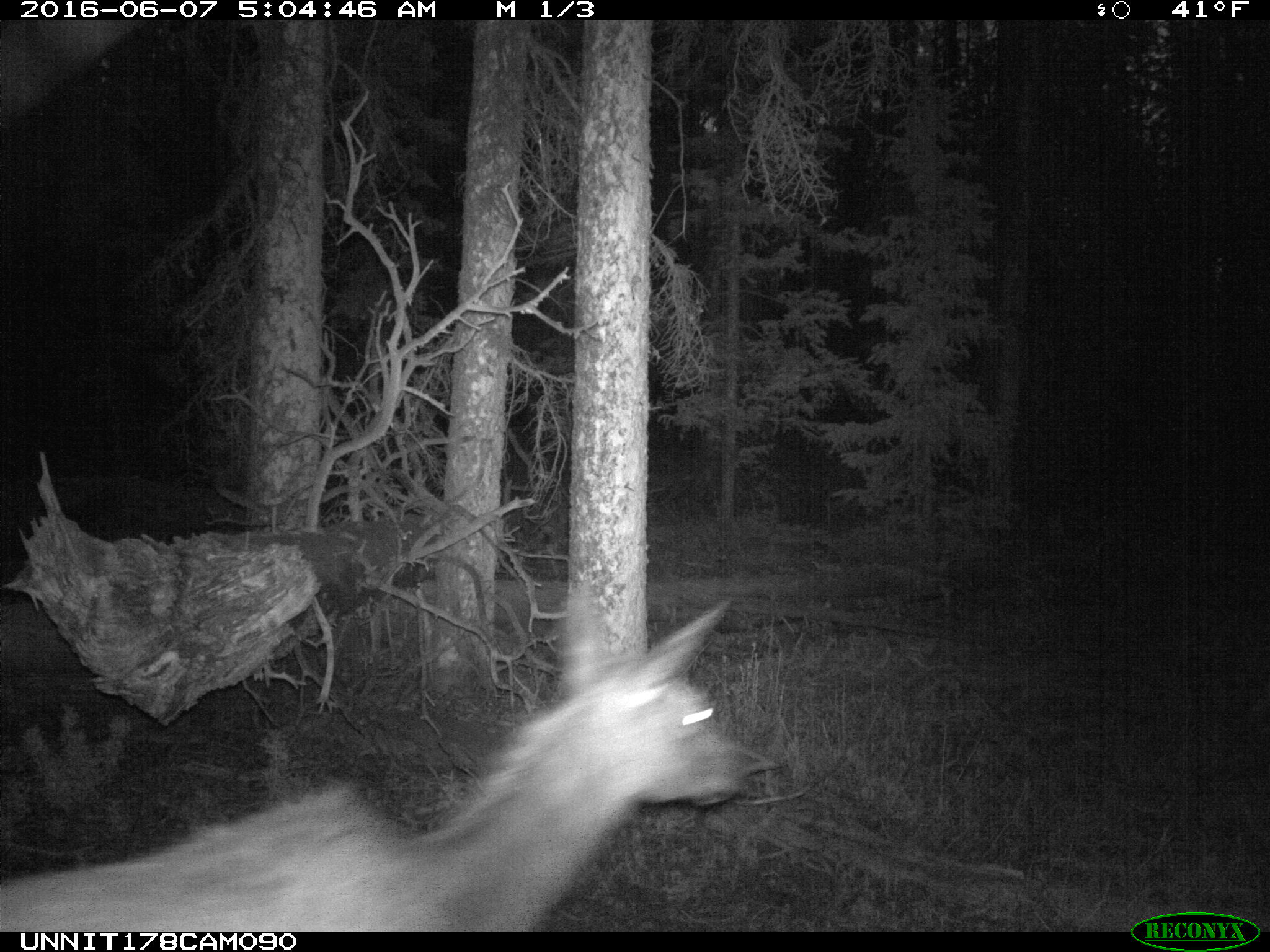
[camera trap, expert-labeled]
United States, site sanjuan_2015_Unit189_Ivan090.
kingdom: Animalia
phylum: Chordata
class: Mammalia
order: Artiodactyla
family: Cervidae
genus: Cervus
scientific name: Cervus elaphus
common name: red deer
Cervus elaphus (red deer).